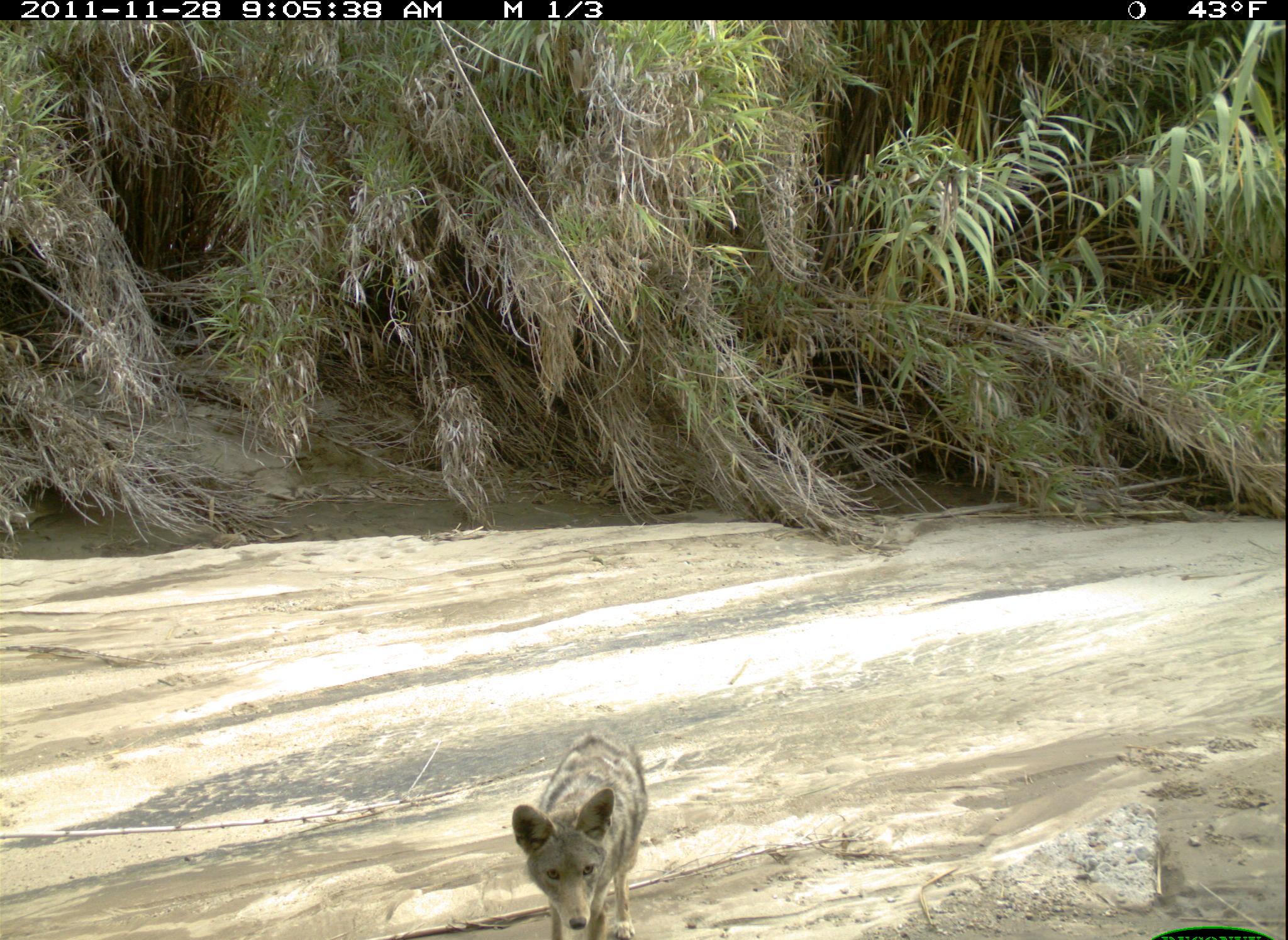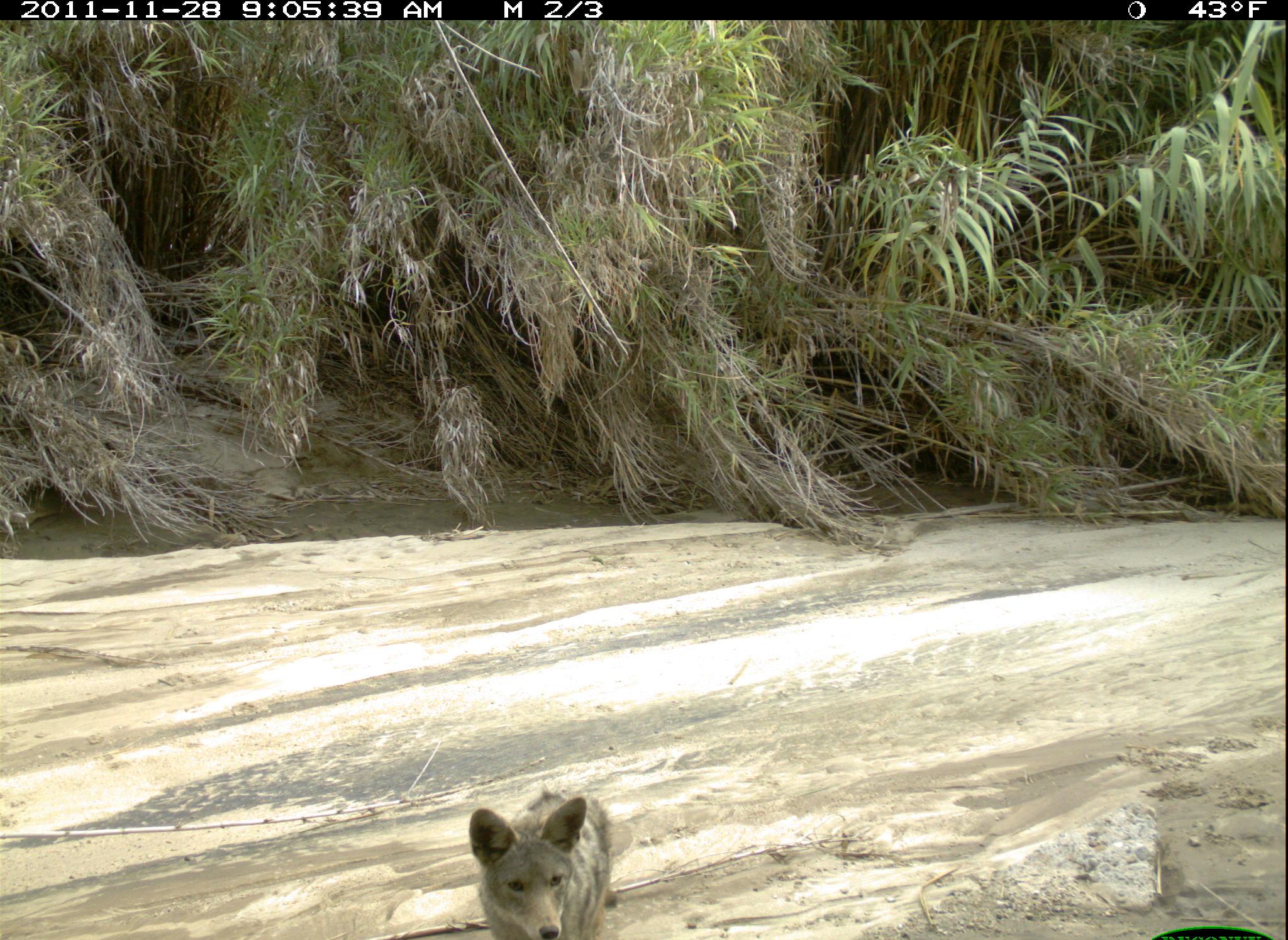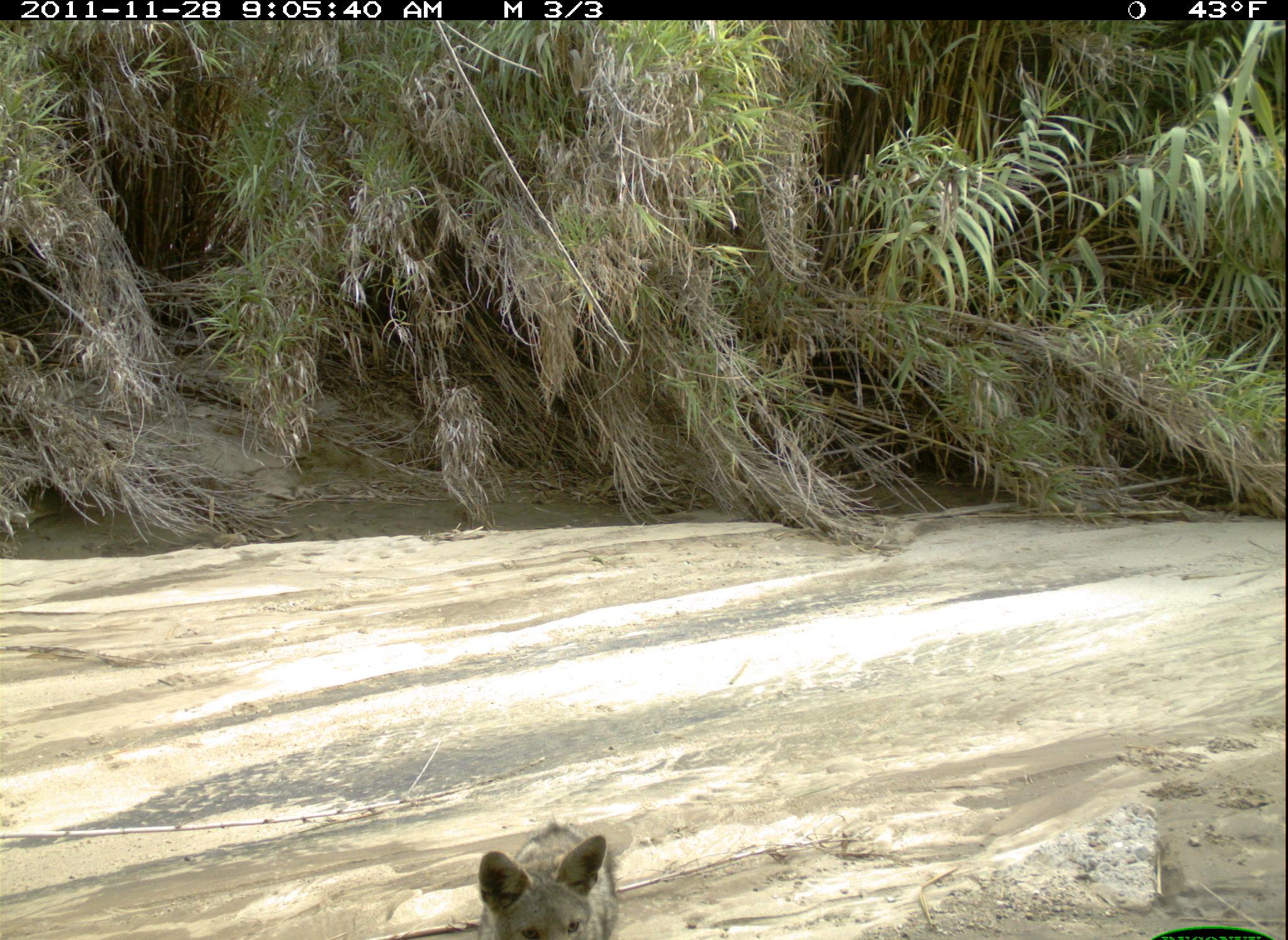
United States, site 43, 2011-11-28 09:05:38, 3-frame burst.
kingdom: Animalia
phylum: Chordata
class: Mammalia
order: Carnivora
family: Canidae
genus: Canis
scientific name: Canis latrans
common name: coyote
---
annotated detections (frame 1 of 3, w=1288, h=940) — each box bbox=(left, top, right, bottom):
coyote: bbox=(506, 725, 650, 940)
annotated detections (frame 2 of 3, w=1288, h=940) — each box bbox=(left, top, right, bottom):
coyote: bbox=(464, 765, 646, 940)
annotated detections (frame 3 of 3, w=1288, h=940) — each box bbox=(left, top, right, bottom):
coyote: bbox=(470, 820, 631, 937)